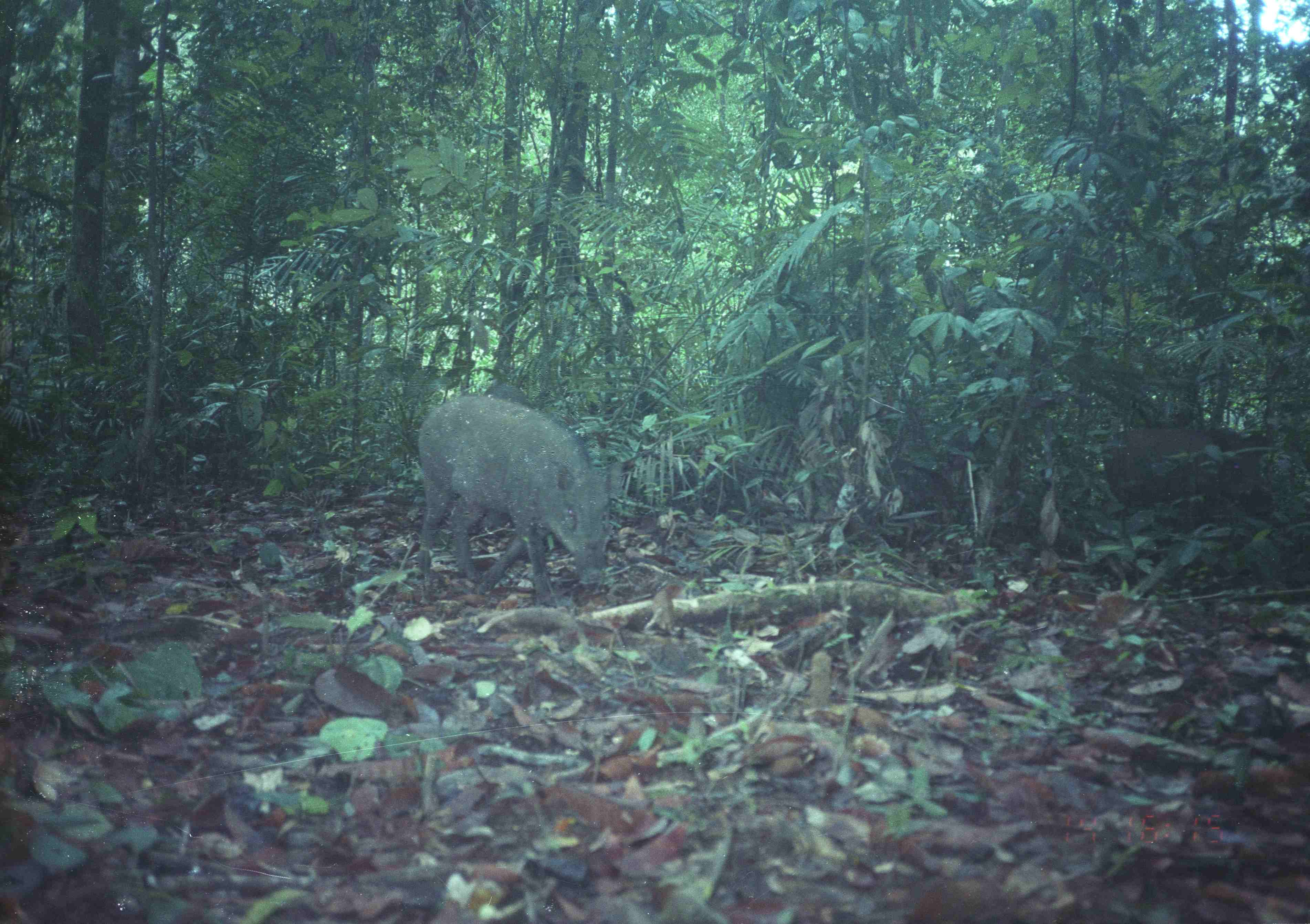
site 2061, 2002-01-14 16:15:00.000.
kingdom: Animalia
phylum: Chordata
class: Mammalia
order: Artiodactyla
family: Suidae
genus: Sus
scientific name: Sus scrofa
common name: wild boar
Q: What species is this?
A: Sus scrofa (wild boar).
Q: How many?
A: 1.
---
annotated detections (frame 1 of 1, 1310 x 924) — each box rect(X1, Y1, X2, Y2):
sus scrofa: rect(414, 392, 622, 606); rect(1098, 422, 1276, 515); rect(478, 381, 524, 531); rect(948, 430, 1022, 490); rect(888, 455, 950, 517)